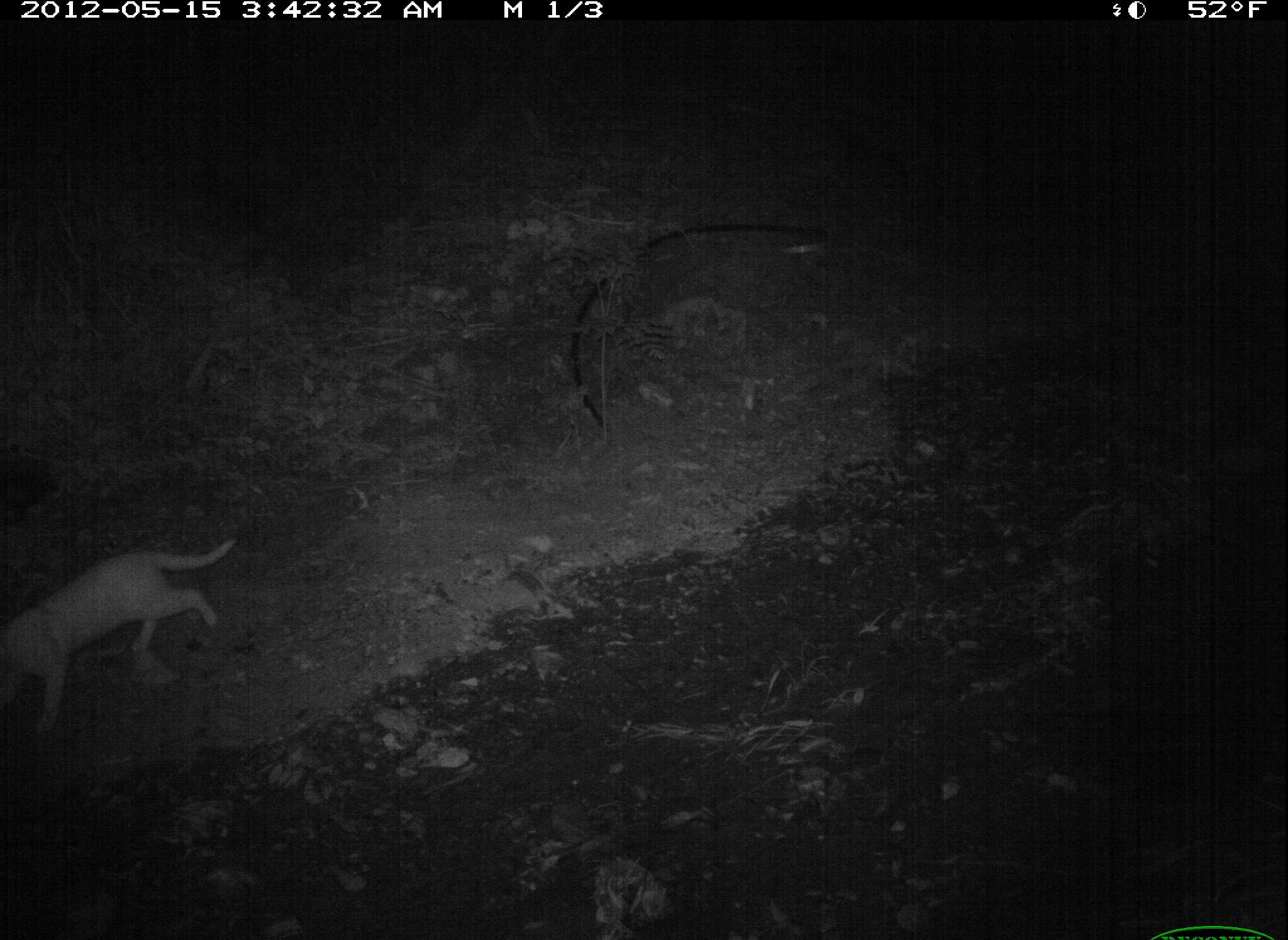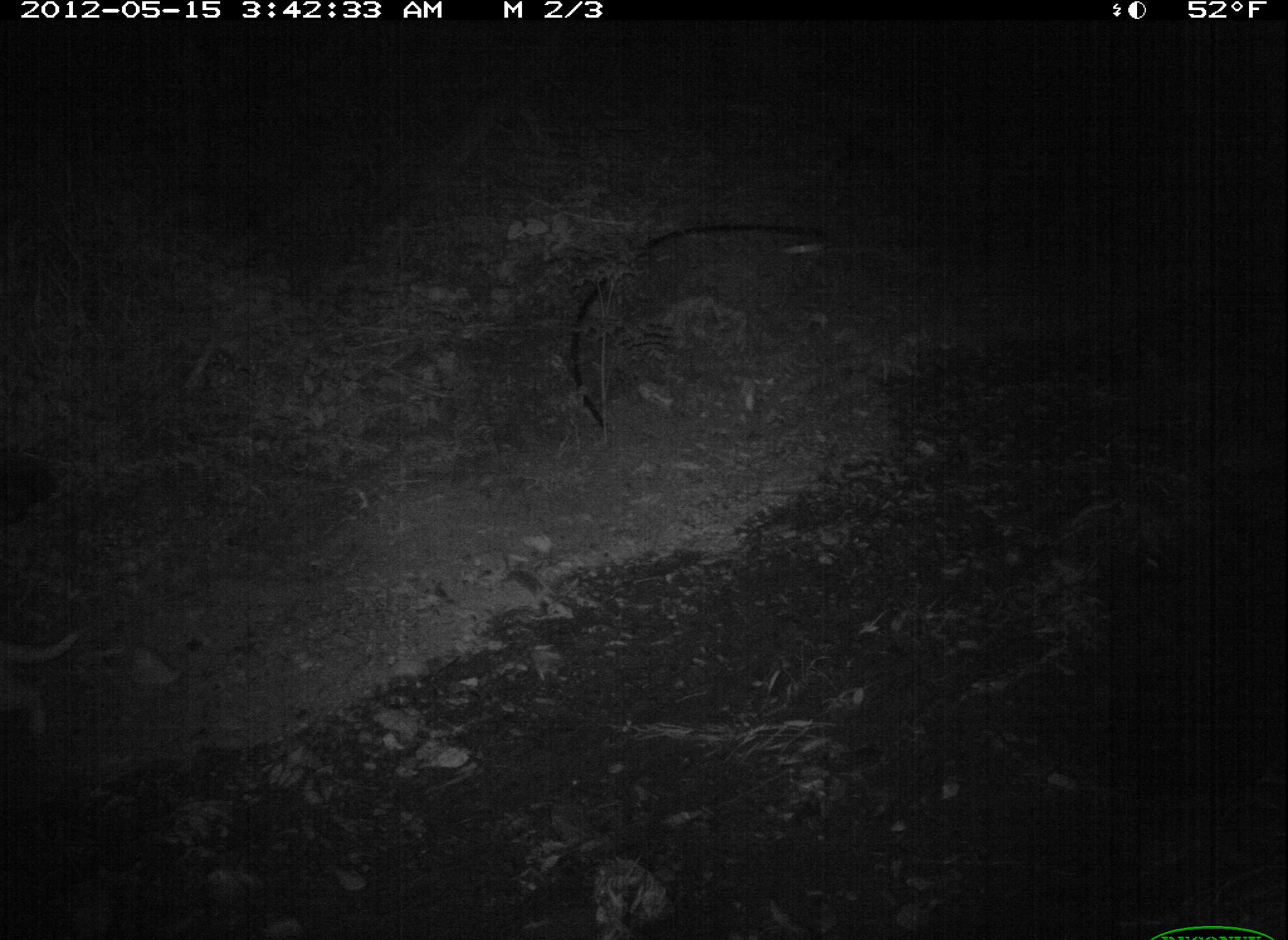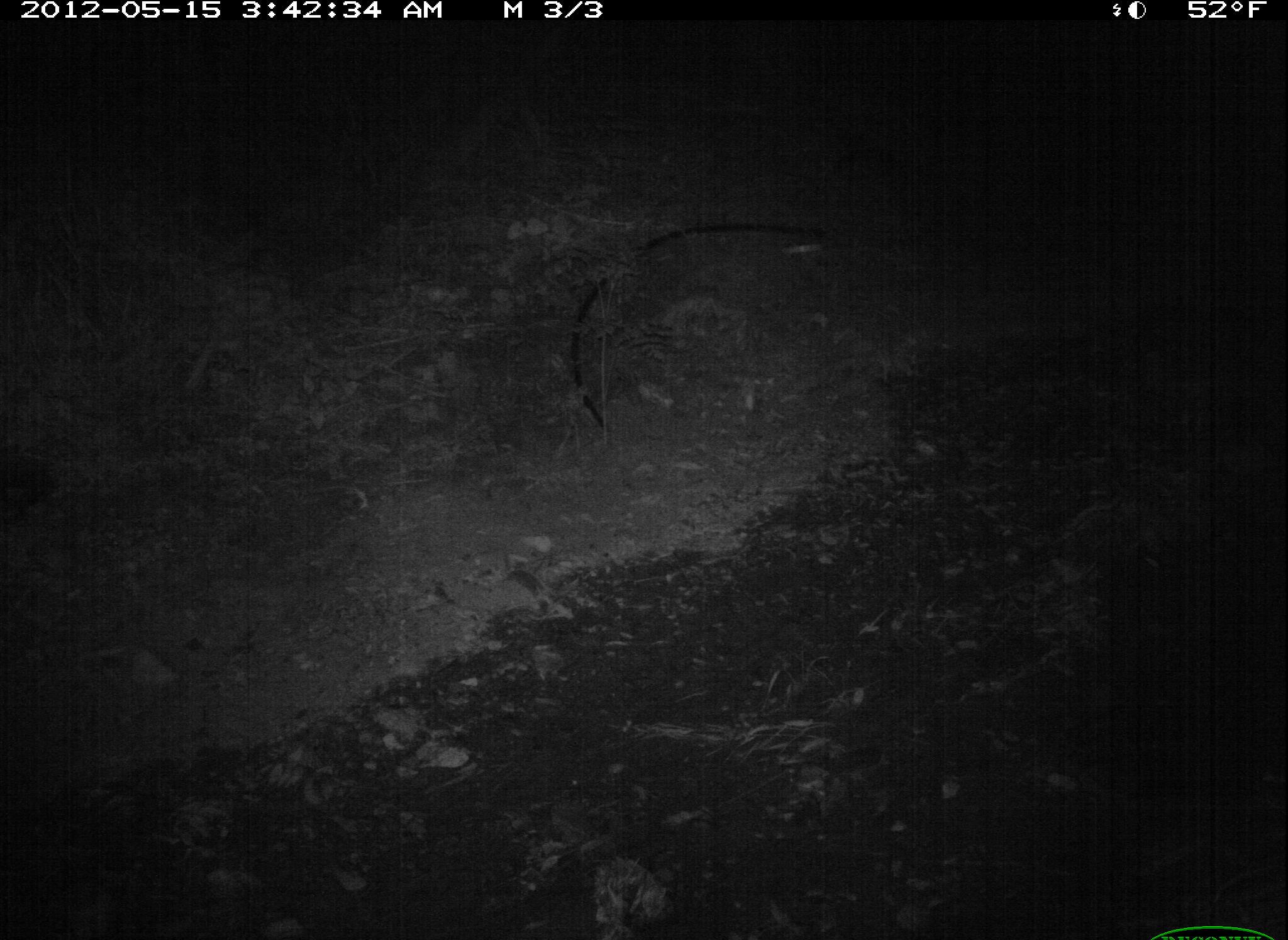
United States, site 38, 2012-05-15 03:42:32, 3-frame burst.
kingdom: Animalia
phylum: Chordata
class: Mammalia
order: Carnivora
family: Felidae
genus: Felis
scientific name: Felis catus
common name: cat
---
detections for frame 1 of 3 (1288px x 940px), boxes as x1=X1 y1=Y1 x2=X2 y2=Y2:
cat: x1=0 y1=523 x2=243 y2=743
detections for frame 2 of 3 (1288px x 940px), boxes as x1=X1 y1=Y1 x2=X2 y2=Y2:
cat: x1=5 y1=620 x2=98 y2=745